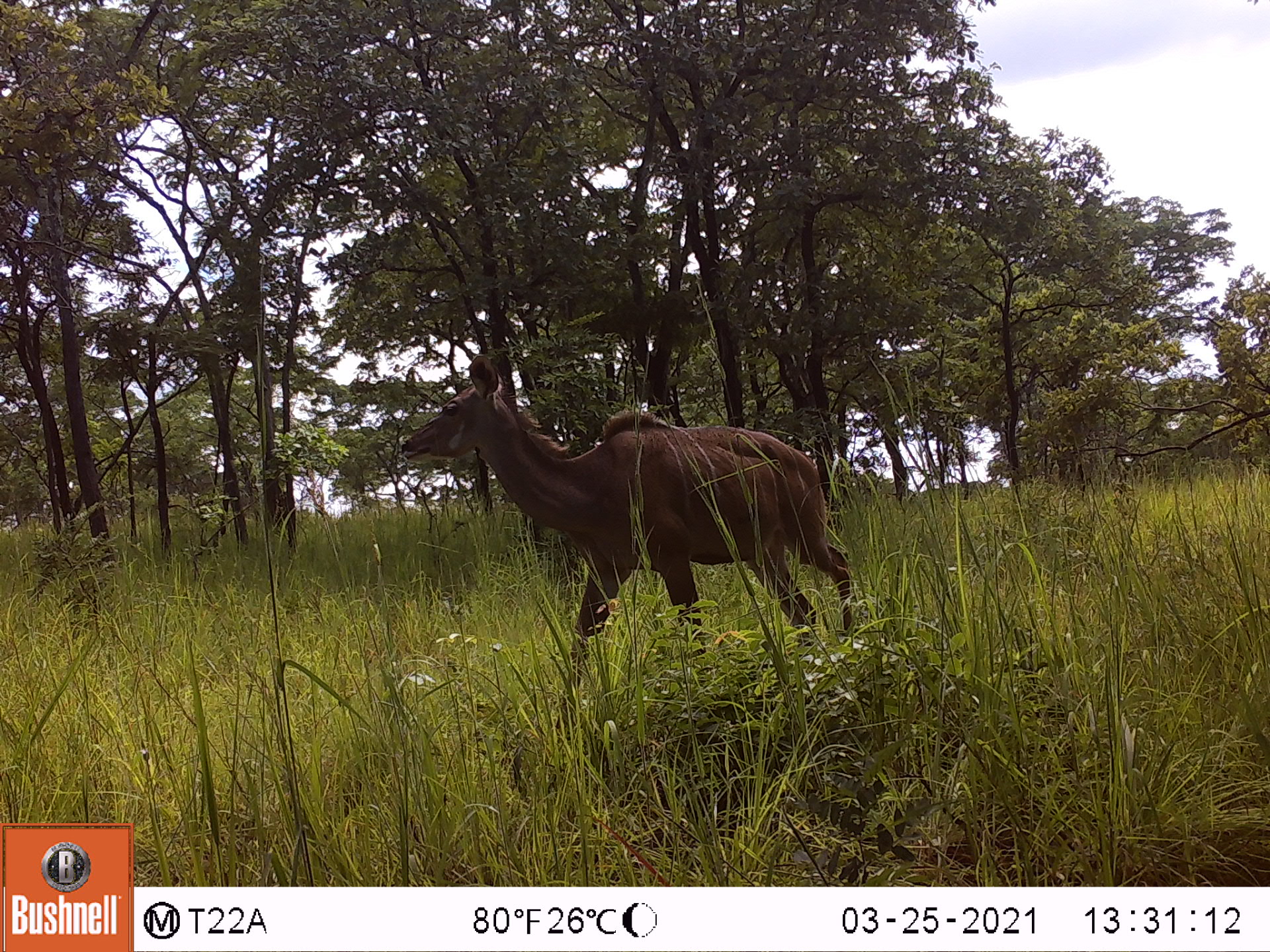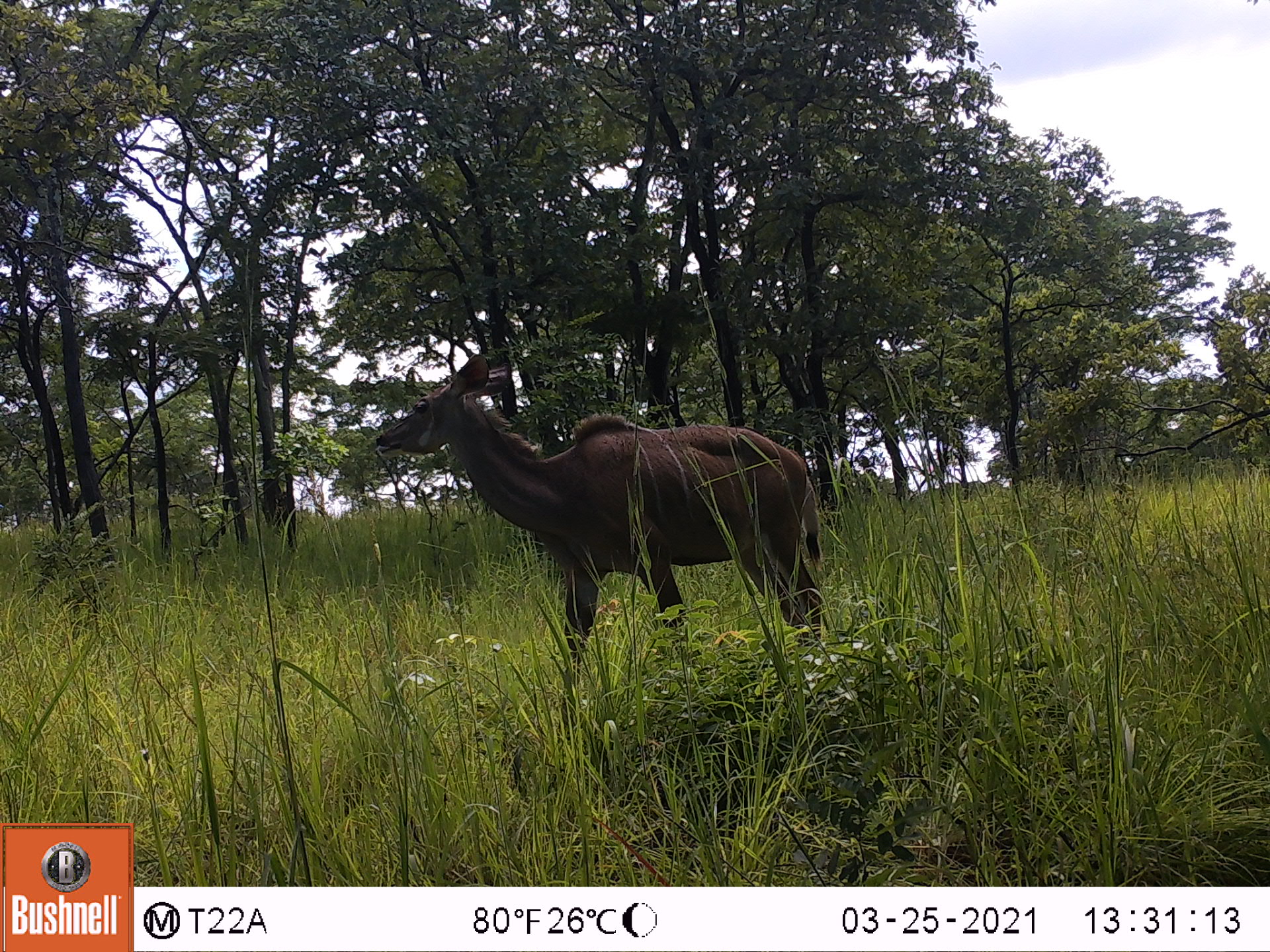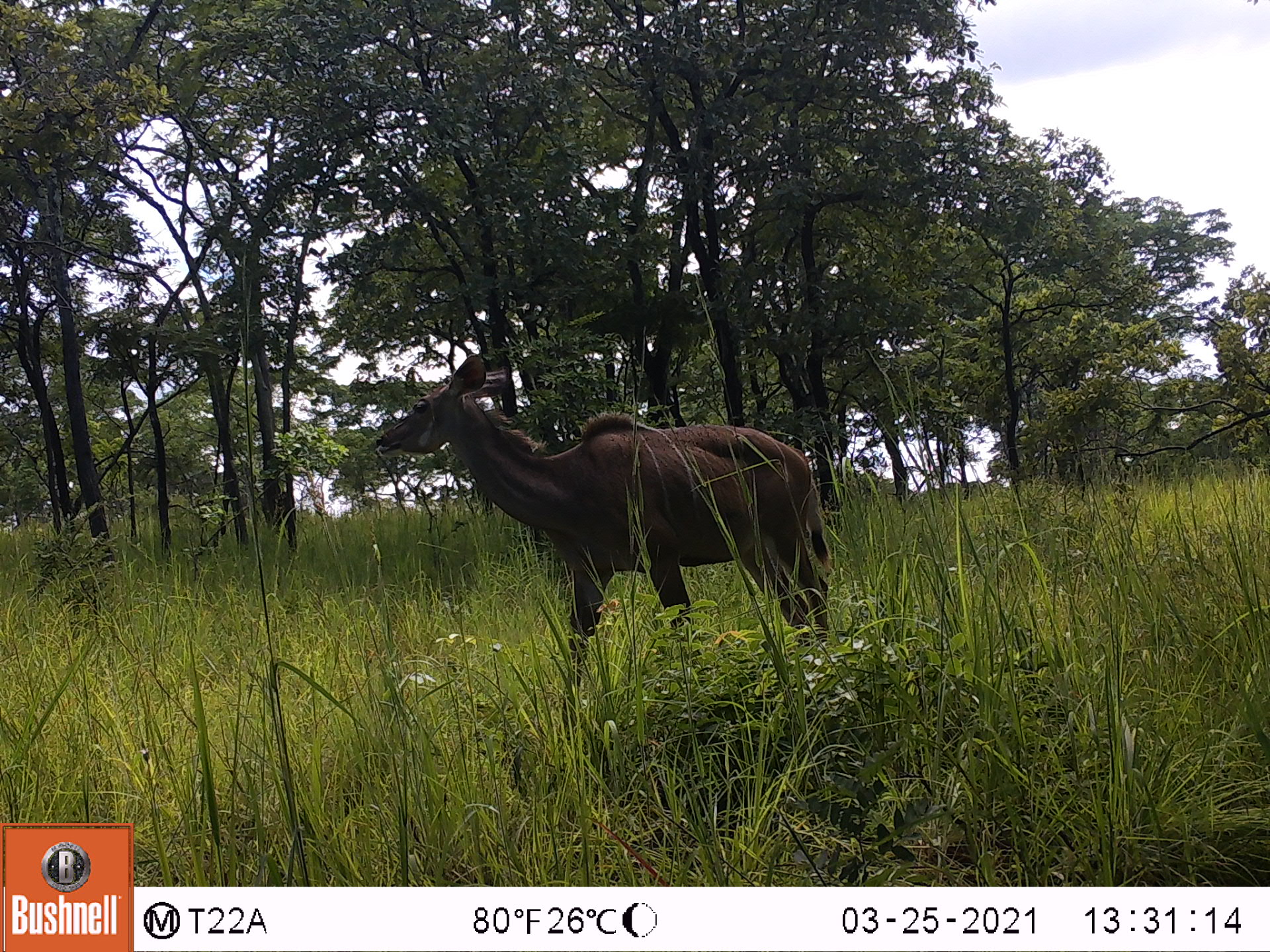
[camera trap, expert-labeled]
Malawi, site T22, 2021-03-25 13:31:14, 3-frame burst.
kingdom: Animalia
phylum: Chordata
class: Mammalia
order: Artiodactyla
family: Bovidae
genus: Tragelaphus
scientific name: Tragelaphus strepsiceros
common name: greater kudu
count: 1